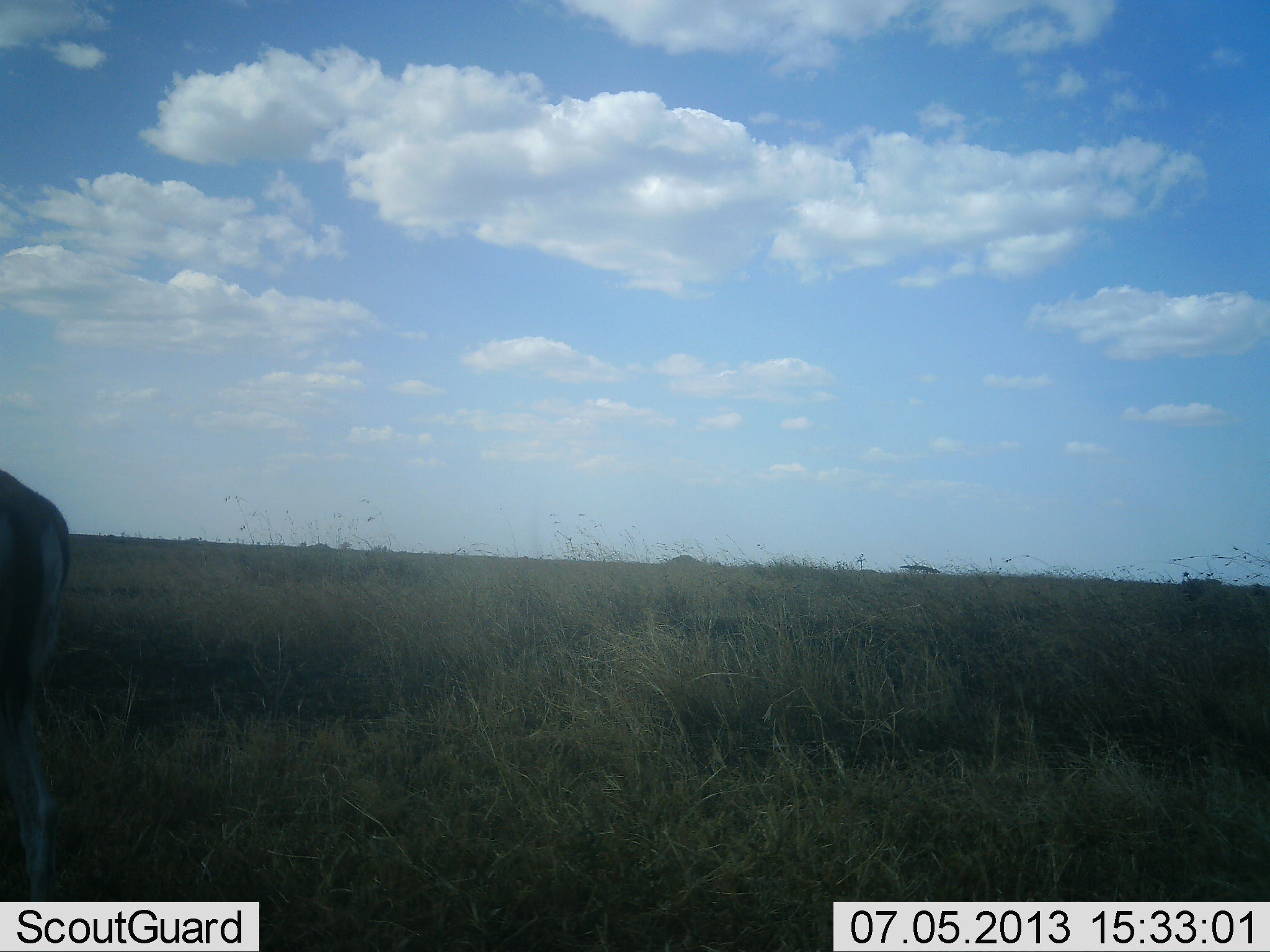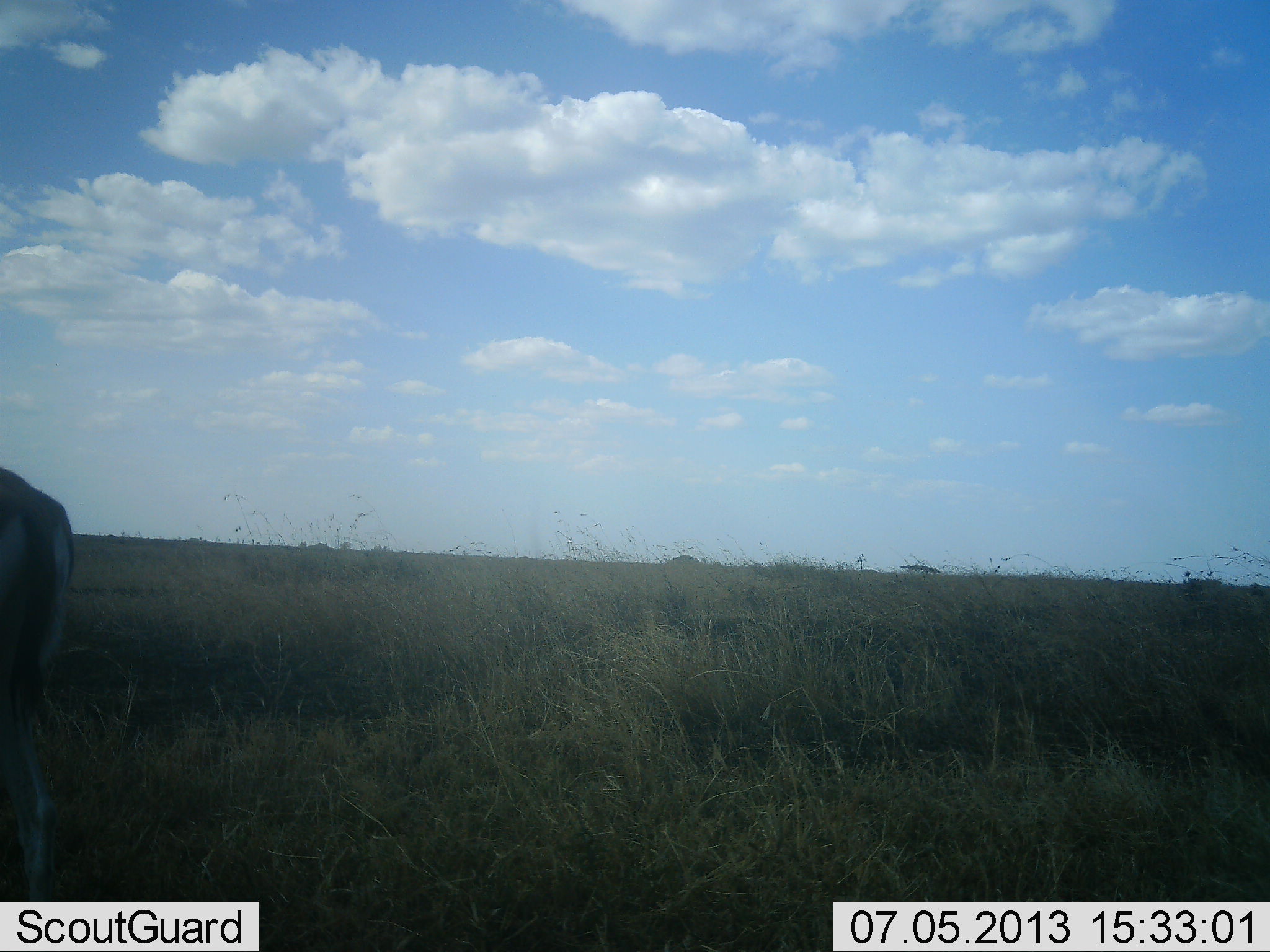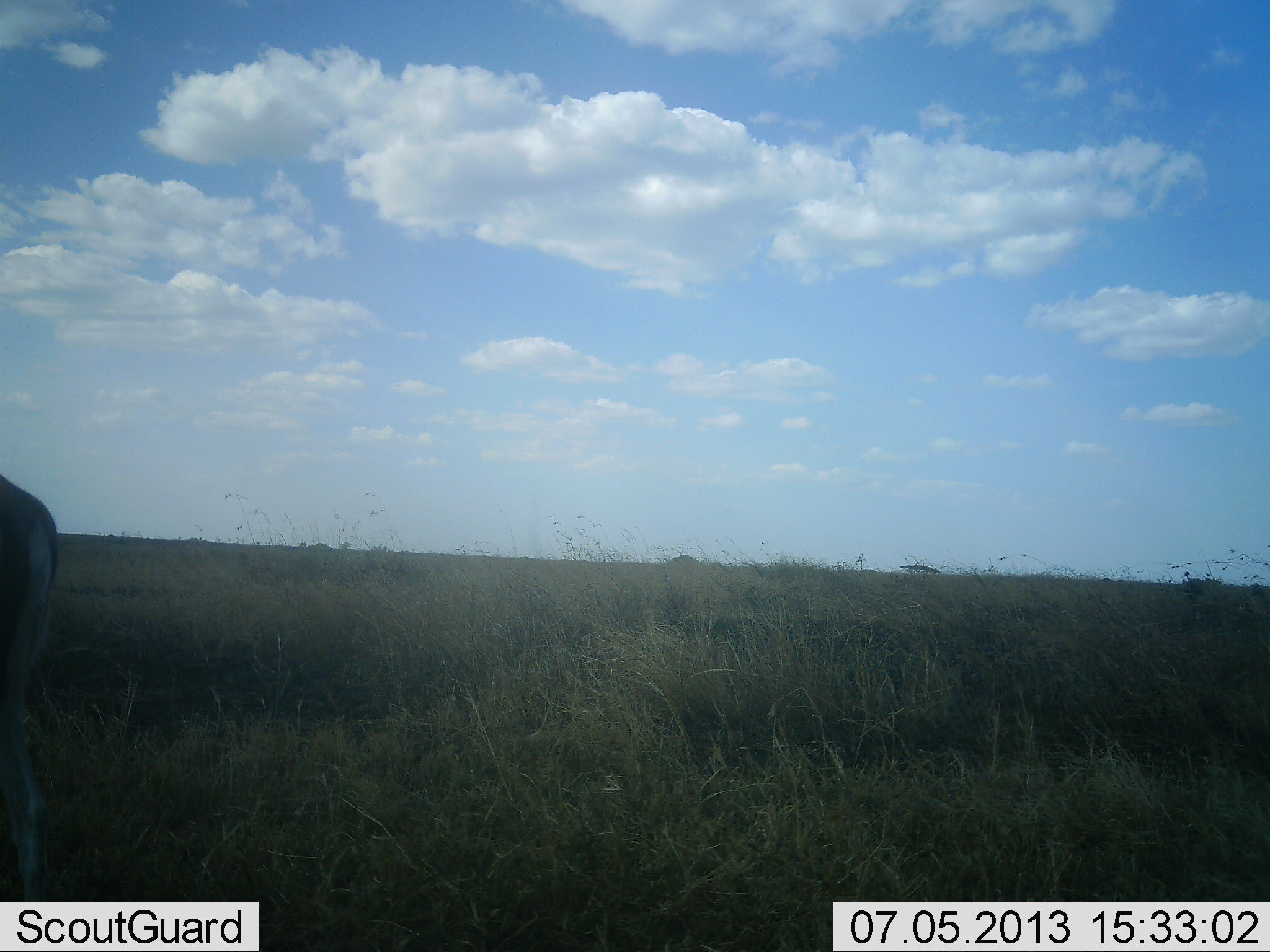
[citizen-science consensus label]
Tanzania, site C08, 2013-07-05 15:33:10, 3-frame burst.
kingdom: Animalia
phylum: Chordata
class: Mammalia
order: Artiodactyla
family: Bovidae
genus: Eudorcas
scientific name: Eudorcas thomsonii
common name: thomson's gazelle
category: gazellethomsons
Gazellethomsons (thomson's gazelle) (Eudorcas thomsonii), count 1. Behavior (volunteer vote fractions): standing 77%, resting 0%, moving 23%, interacting 0%. Young present (vote fraction): 0%. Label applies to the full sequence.